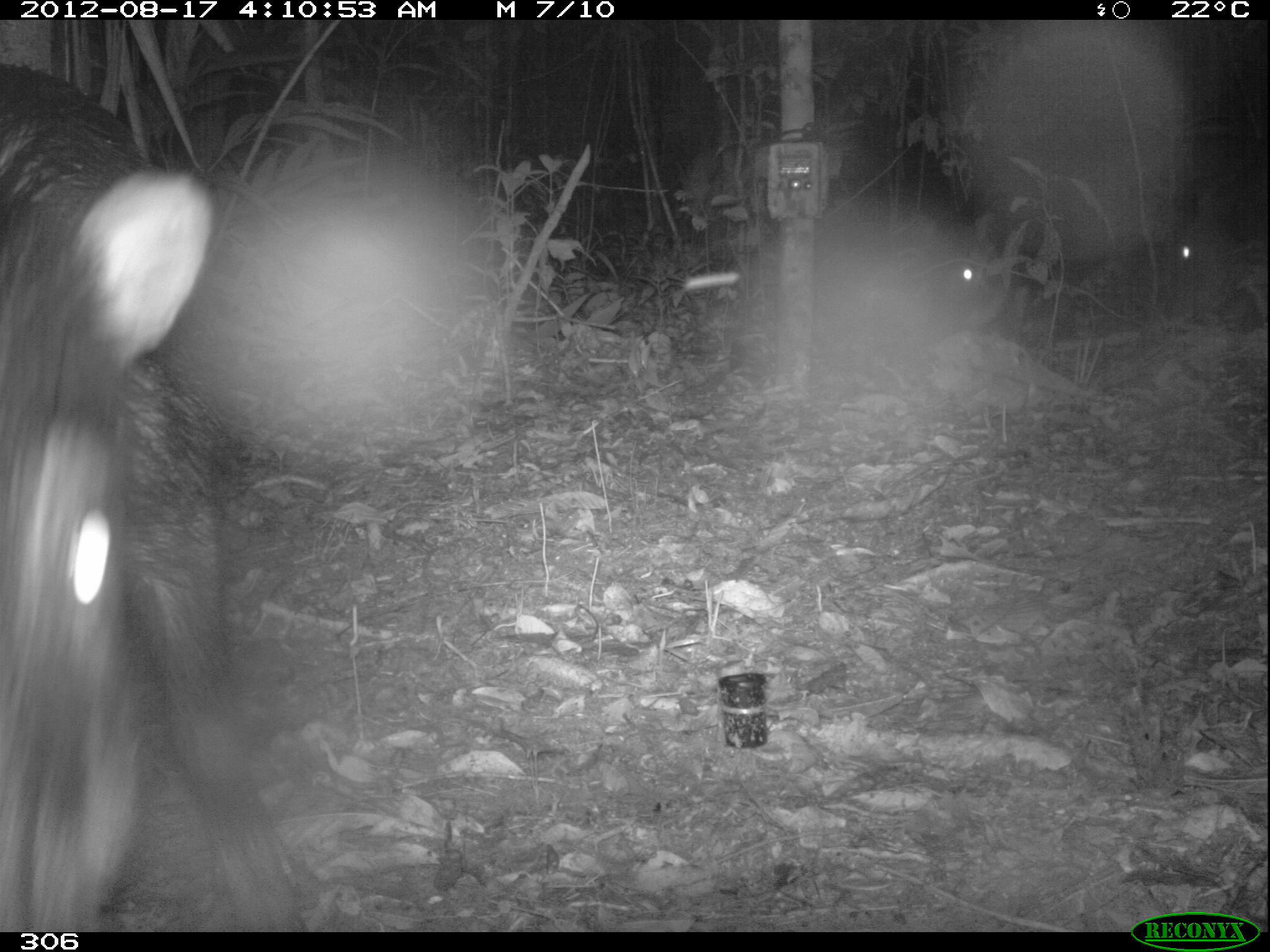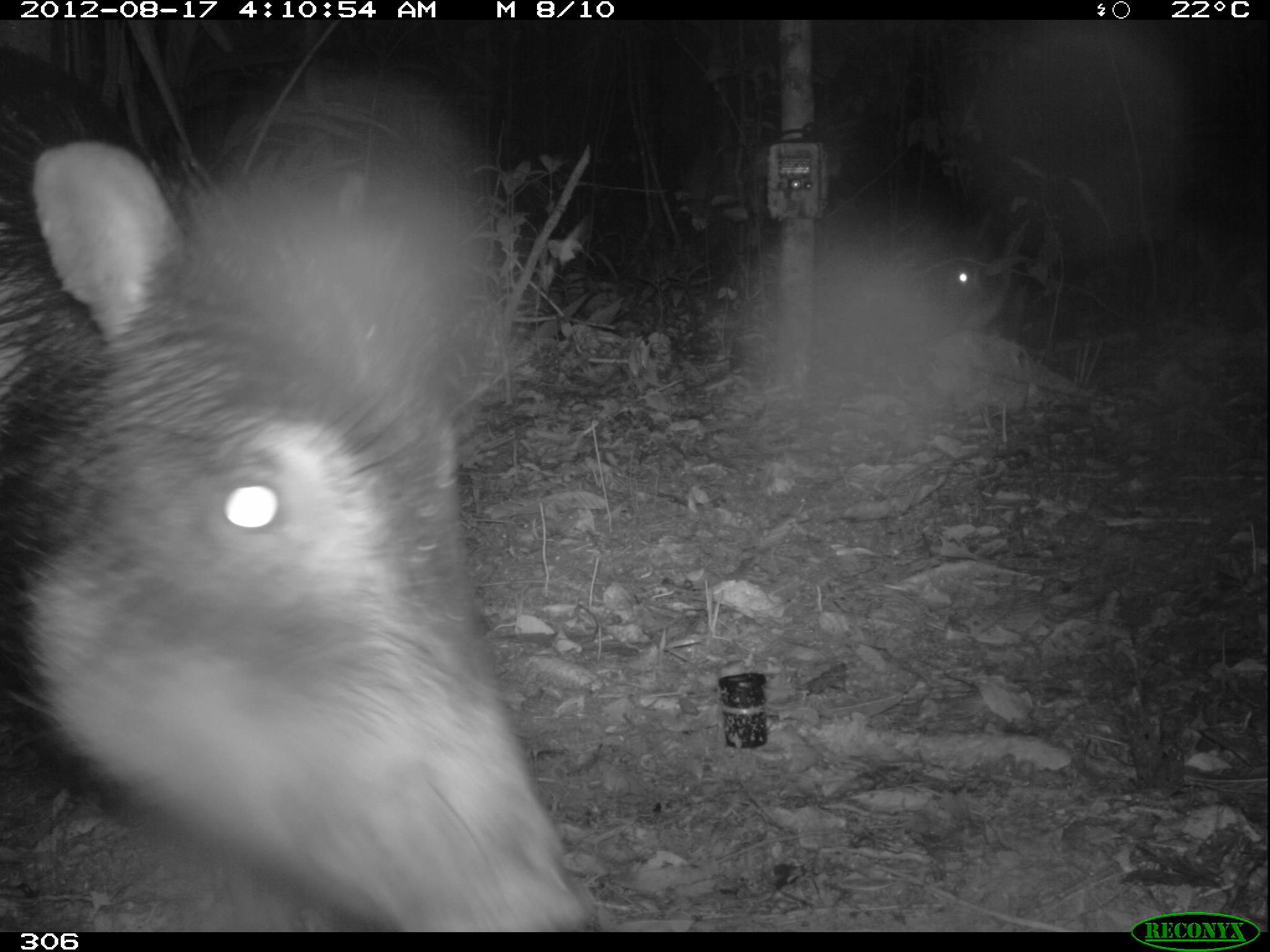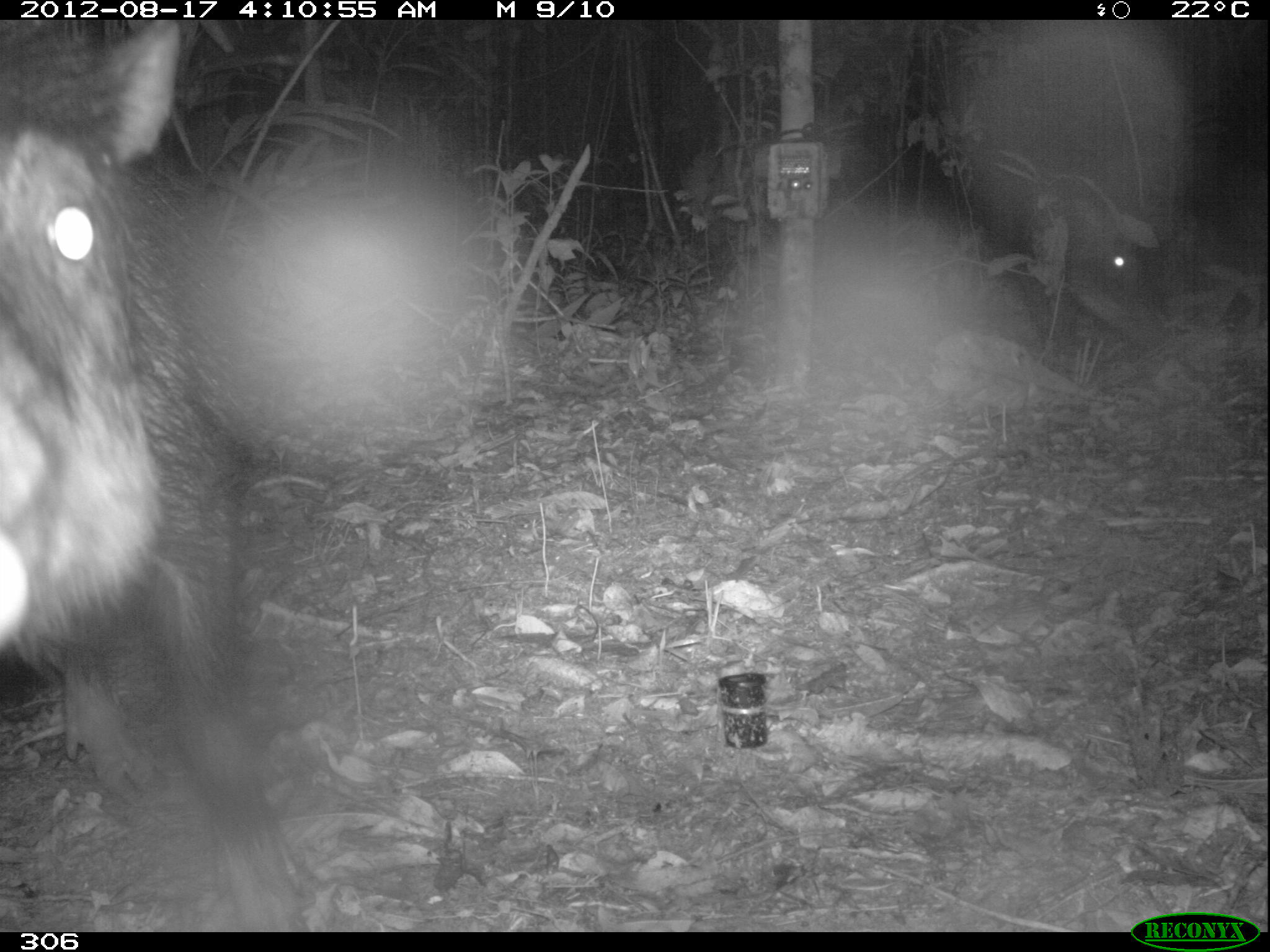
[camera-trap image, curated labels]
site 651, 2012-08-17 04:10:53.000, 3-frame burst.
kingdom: Animalia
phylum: Chordata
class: Mammalia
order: Artiodactyla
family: Tayassuidae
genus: Tayassu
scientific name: Tayassu pecari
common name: white-lipped peccary